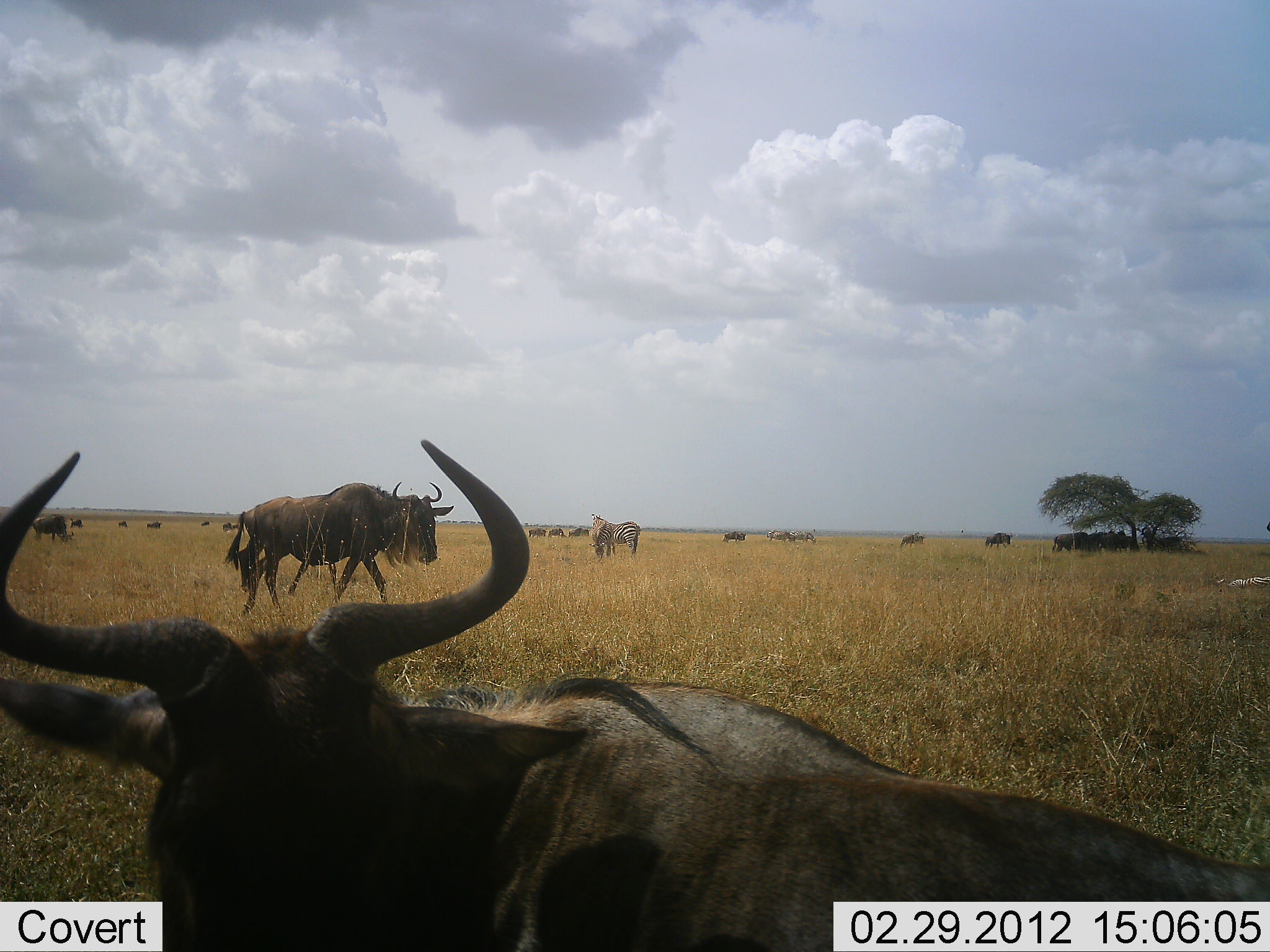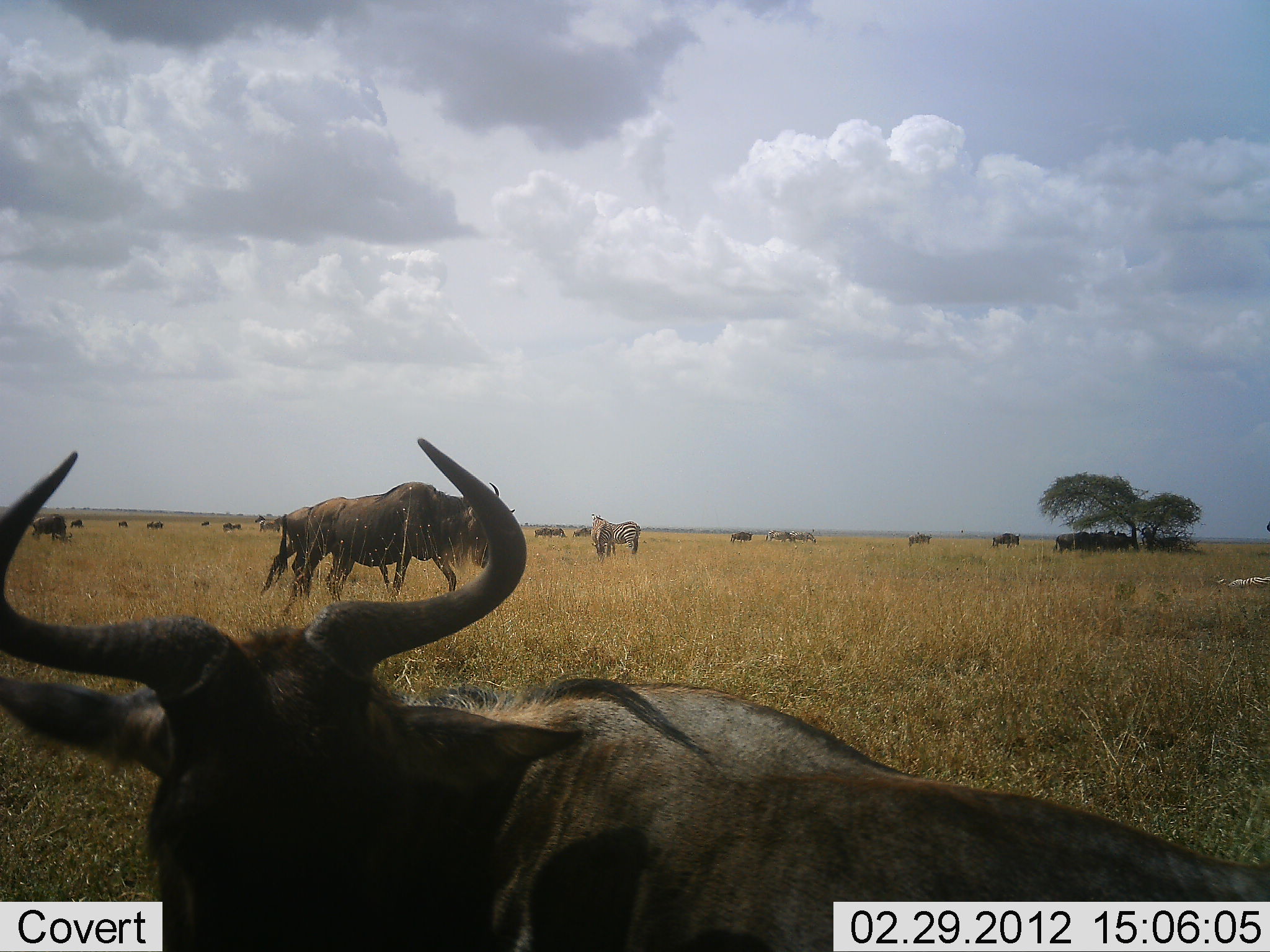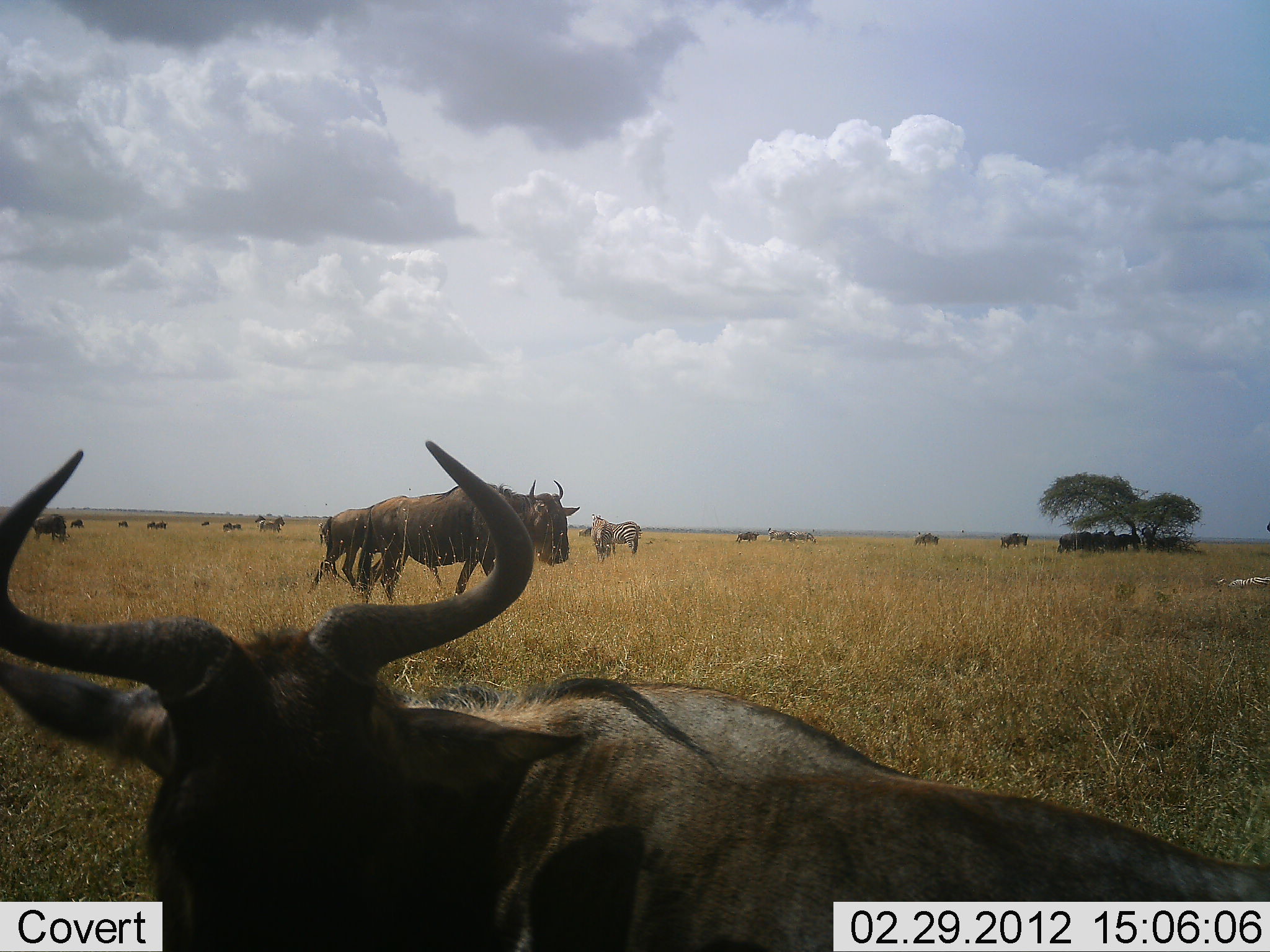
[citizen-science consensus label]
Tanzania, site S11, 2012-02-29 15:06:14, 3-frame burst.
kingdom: Animalia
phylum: Chordata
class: Mammalia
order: Artiodactyla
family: Bovidae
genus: Connochaetes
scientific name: Connochaetes taurinus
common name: blue wildebeest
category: wildebeest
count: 11-50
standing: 58%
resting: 33%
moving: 71%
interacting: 8%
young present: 8%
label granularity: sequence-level